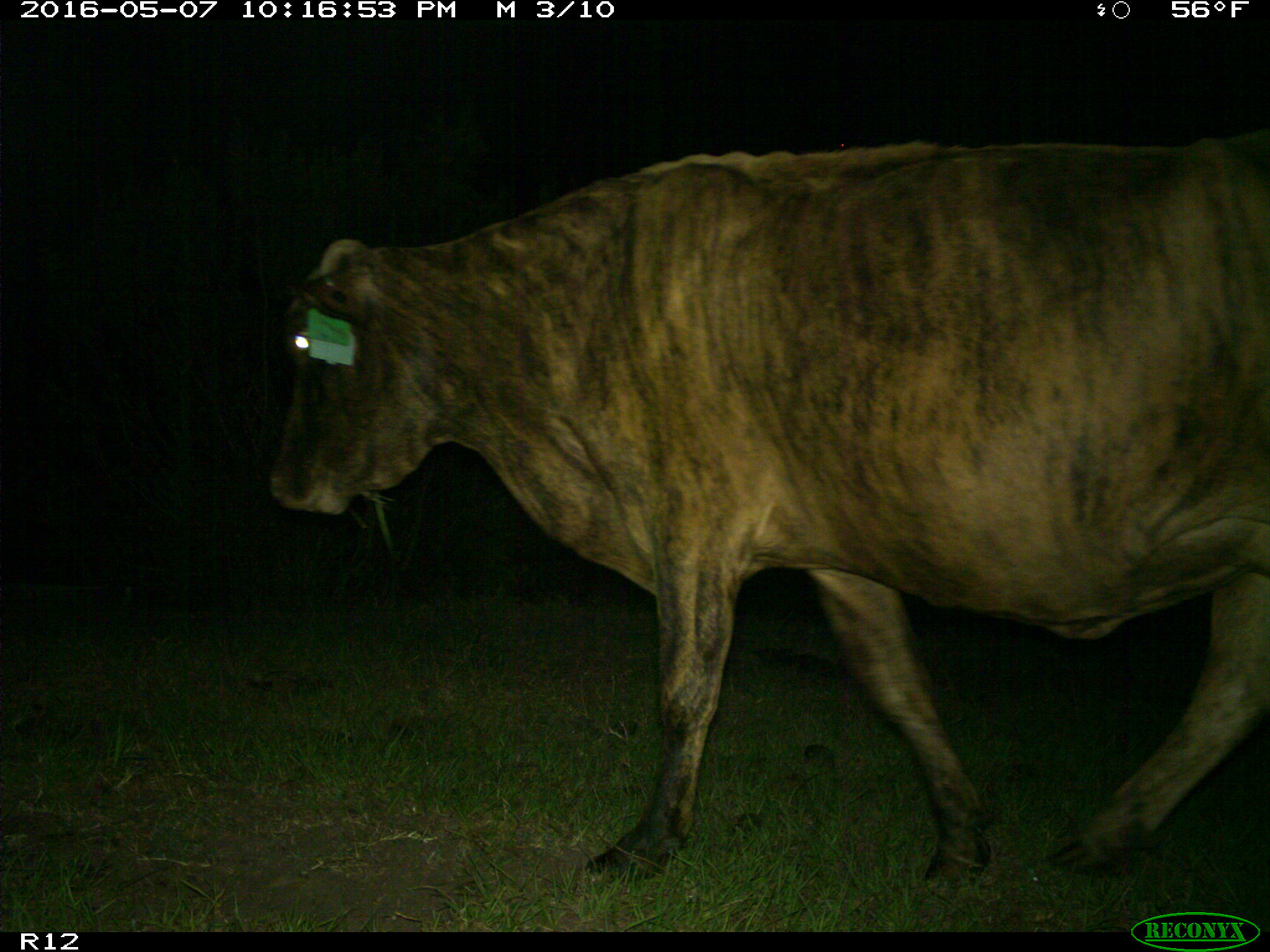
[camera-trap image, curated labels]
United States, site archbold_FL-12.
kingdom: Animalia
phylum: Chordata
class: Mammalia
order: Artiodactyla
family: Bovidae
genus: Bos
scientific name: Bos taurus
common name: domestic cow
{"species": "Bos taurus (domestic cow)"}